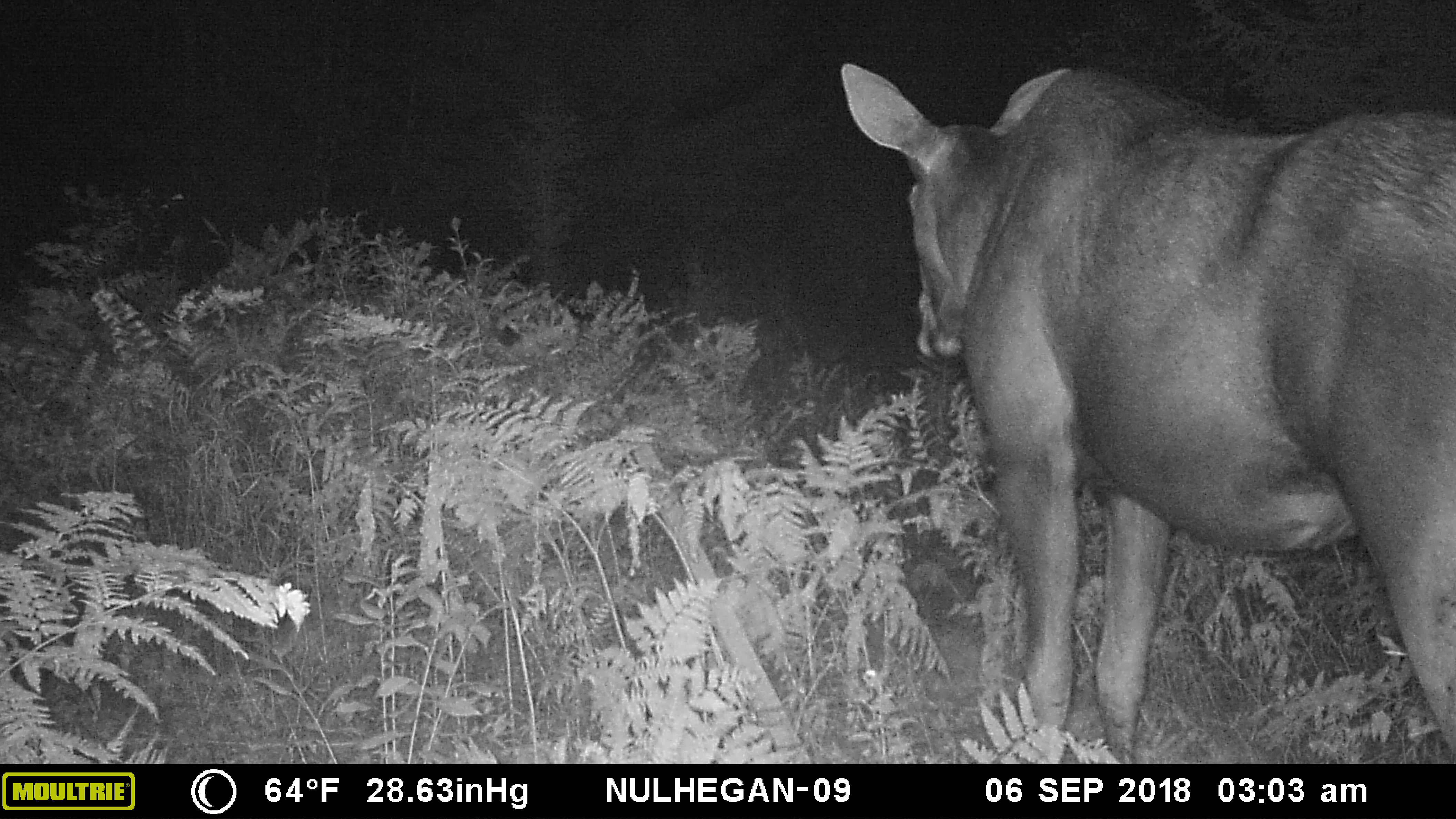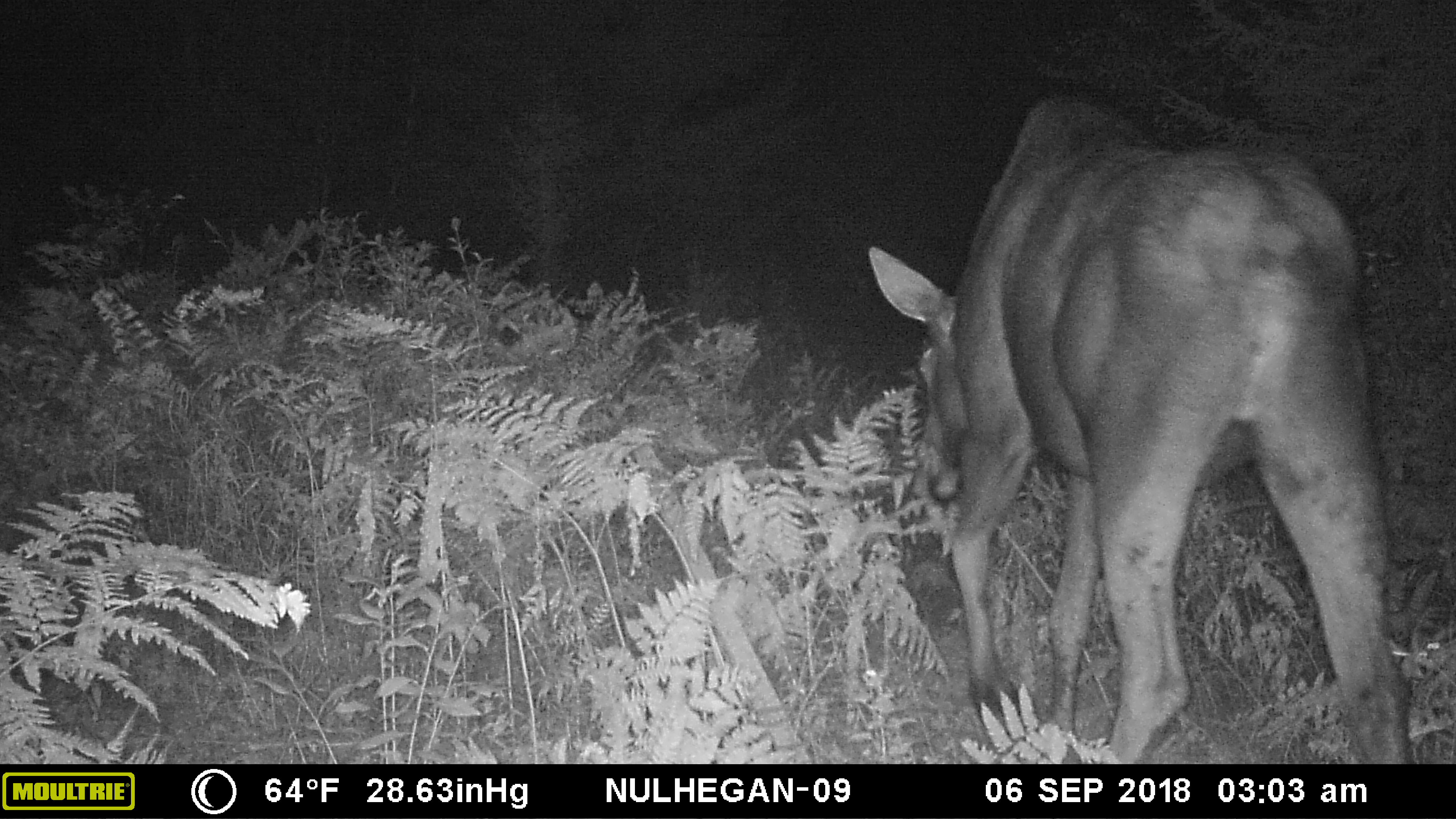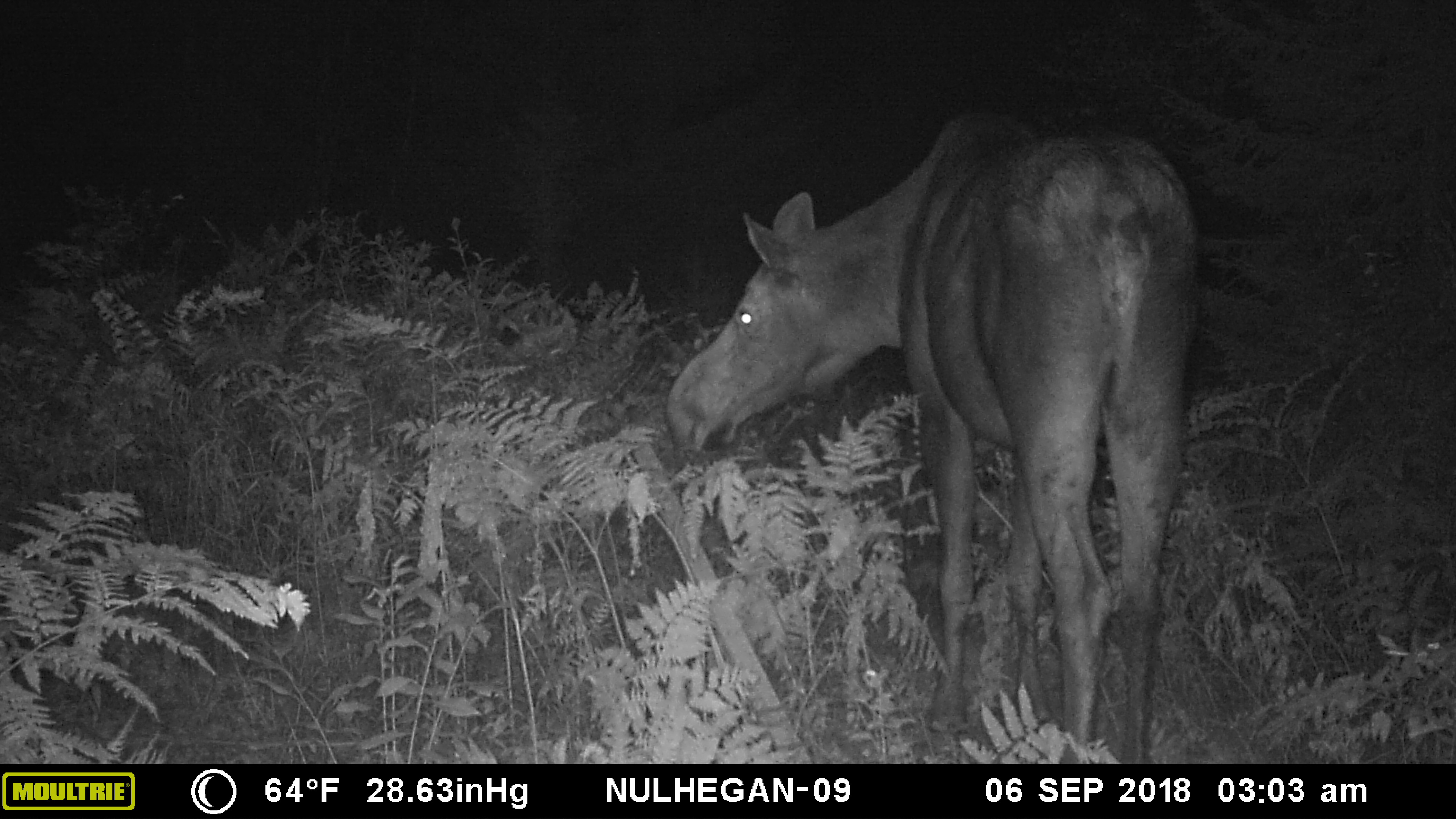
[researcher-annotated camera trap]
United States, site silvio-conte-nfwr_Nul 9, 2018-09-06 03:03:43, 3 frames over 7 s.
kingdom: Animalia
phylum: Chordata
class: Mammalia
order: Artiodactyla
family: Cervidae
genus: Alces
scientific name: Alces alces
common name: moose